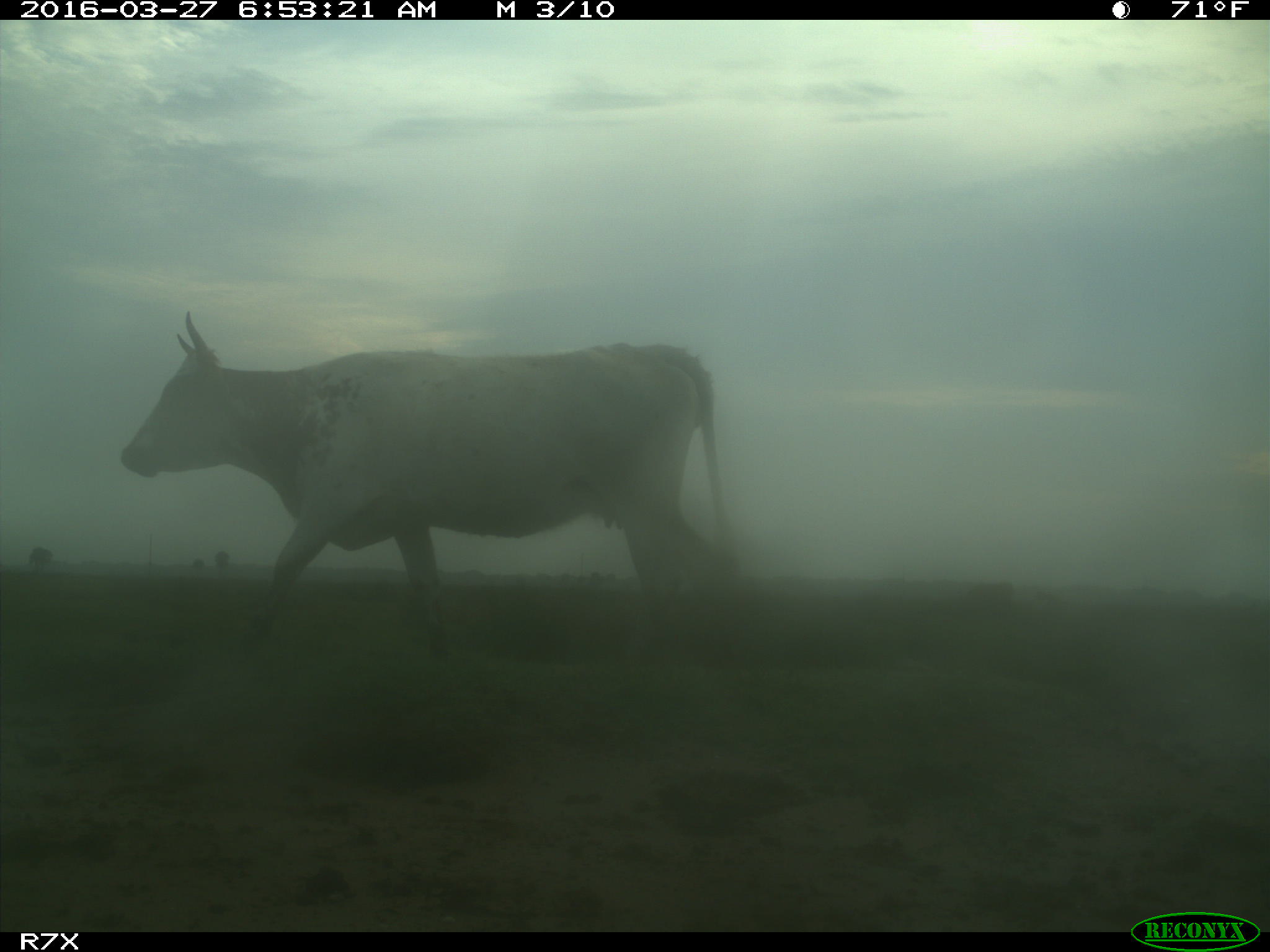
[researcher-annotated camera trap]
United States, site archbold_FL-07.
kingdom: Animalia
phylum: Chordata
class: Mammalia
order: Artiodactyla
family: Bovidae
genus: Bos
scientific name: Bos taurus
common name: domestic cow